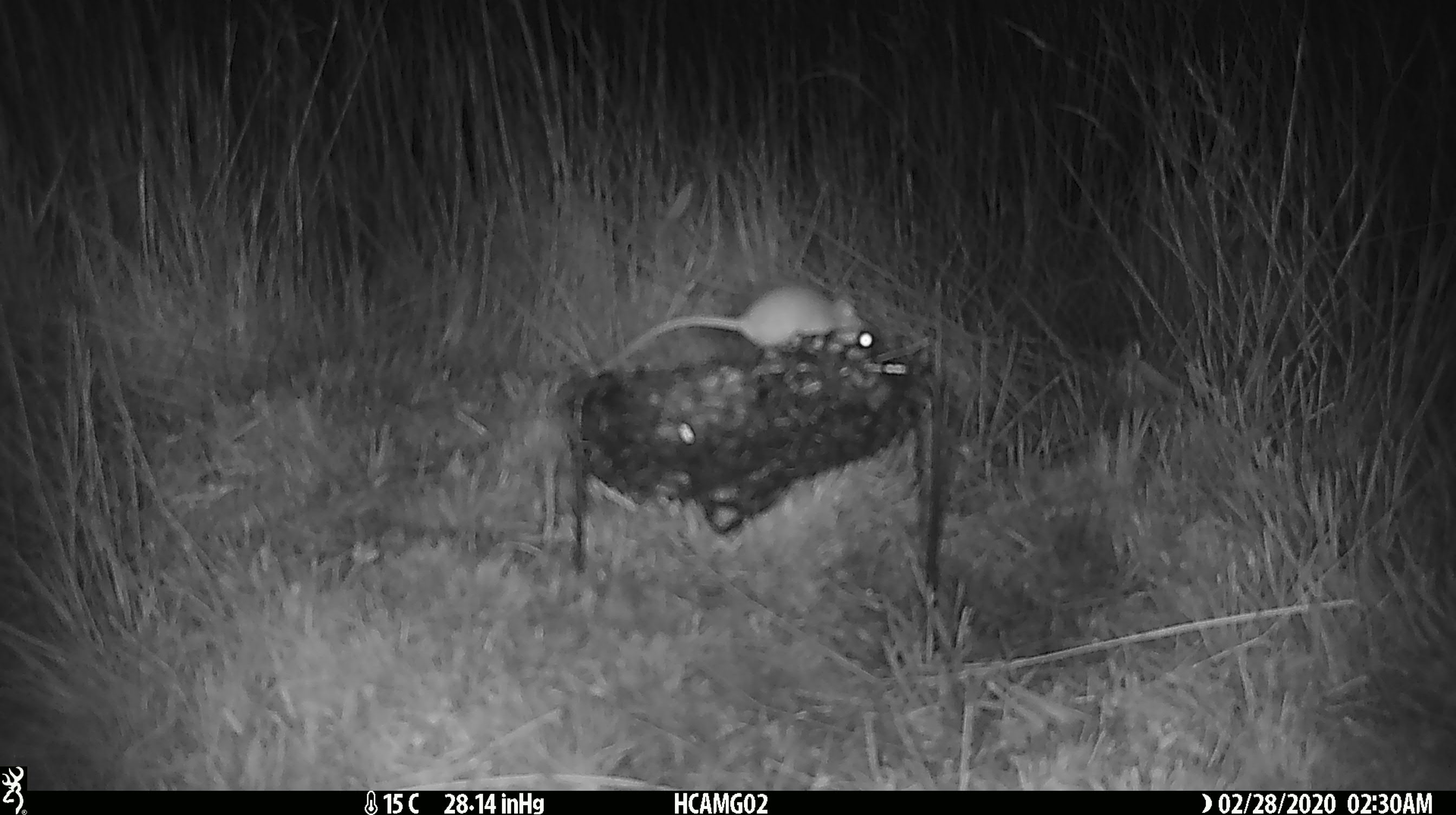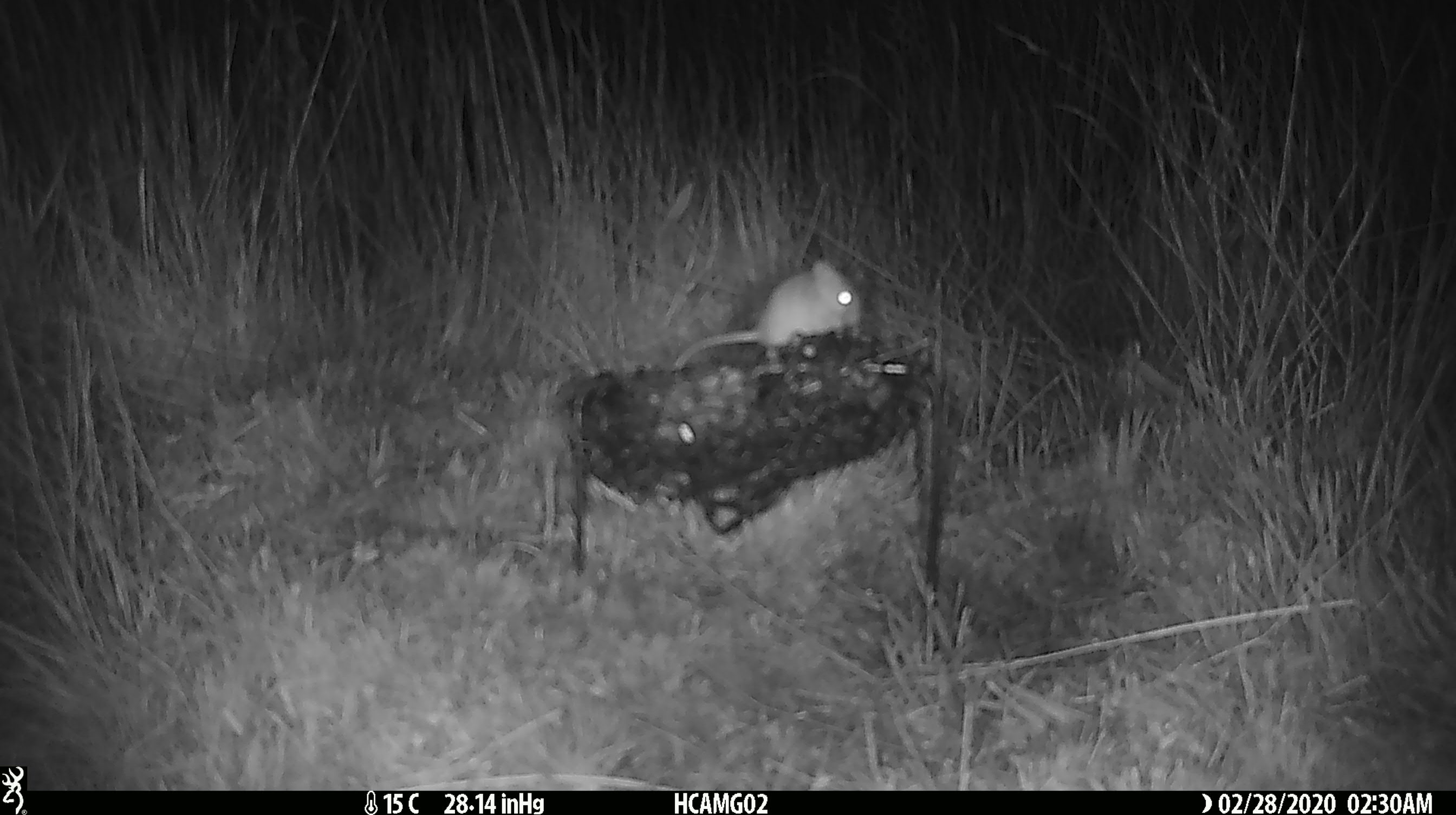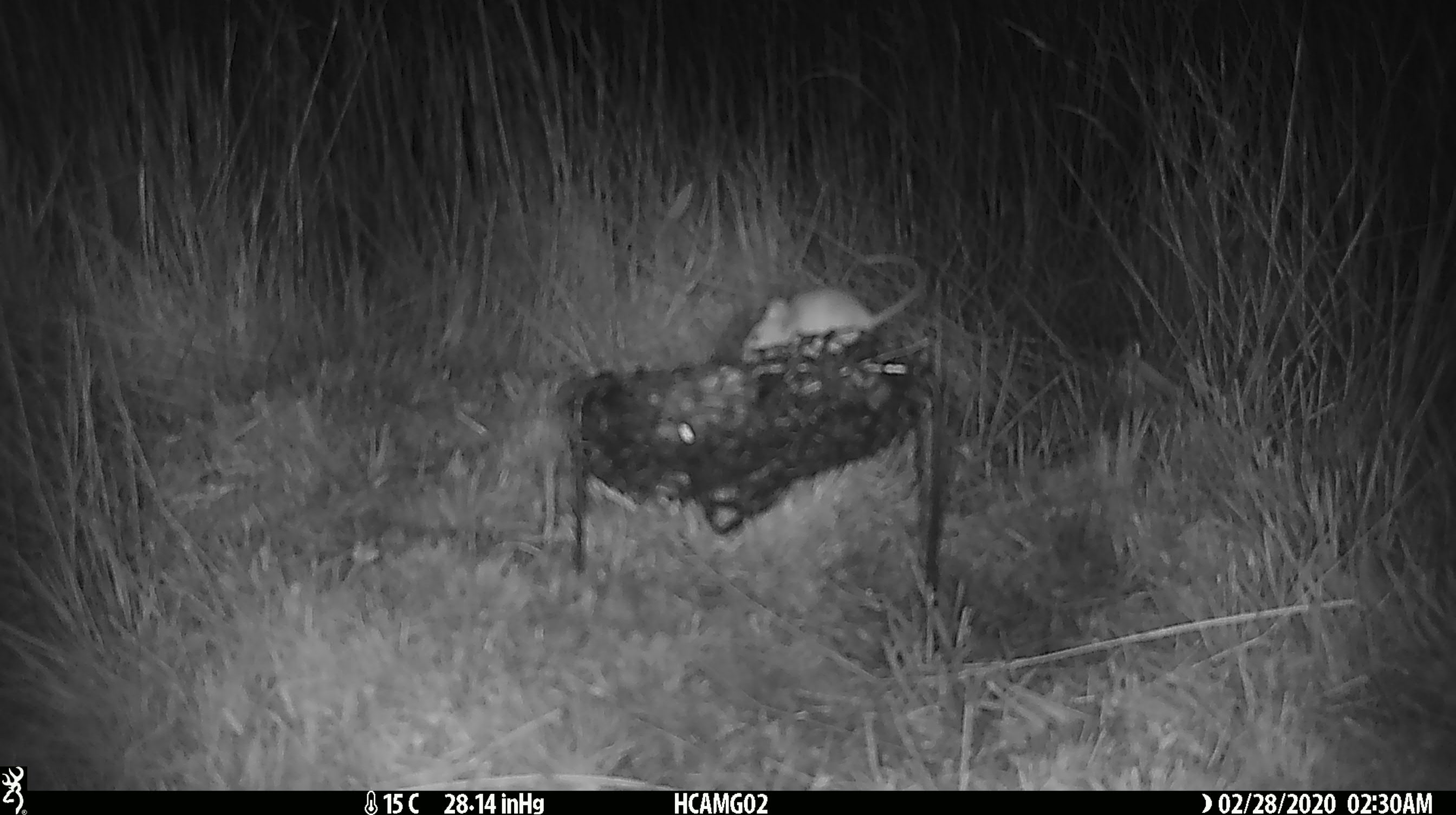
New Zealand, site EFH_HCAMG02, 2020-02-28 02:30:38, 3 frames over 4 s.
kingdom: Animalia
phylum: Chordata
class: Mammalia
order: Rodentia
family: Muridae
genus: Mus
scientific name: Mus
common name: mouse